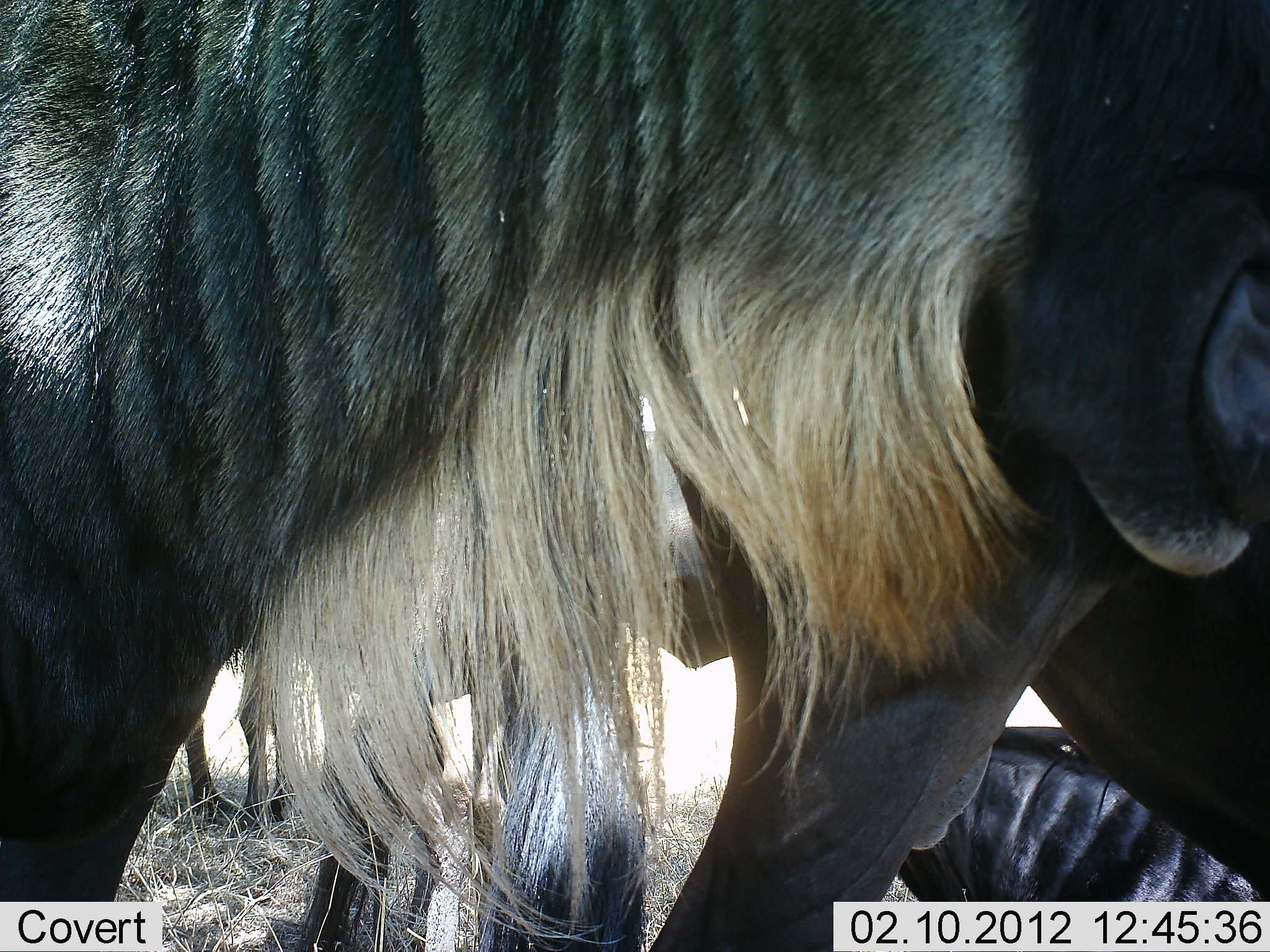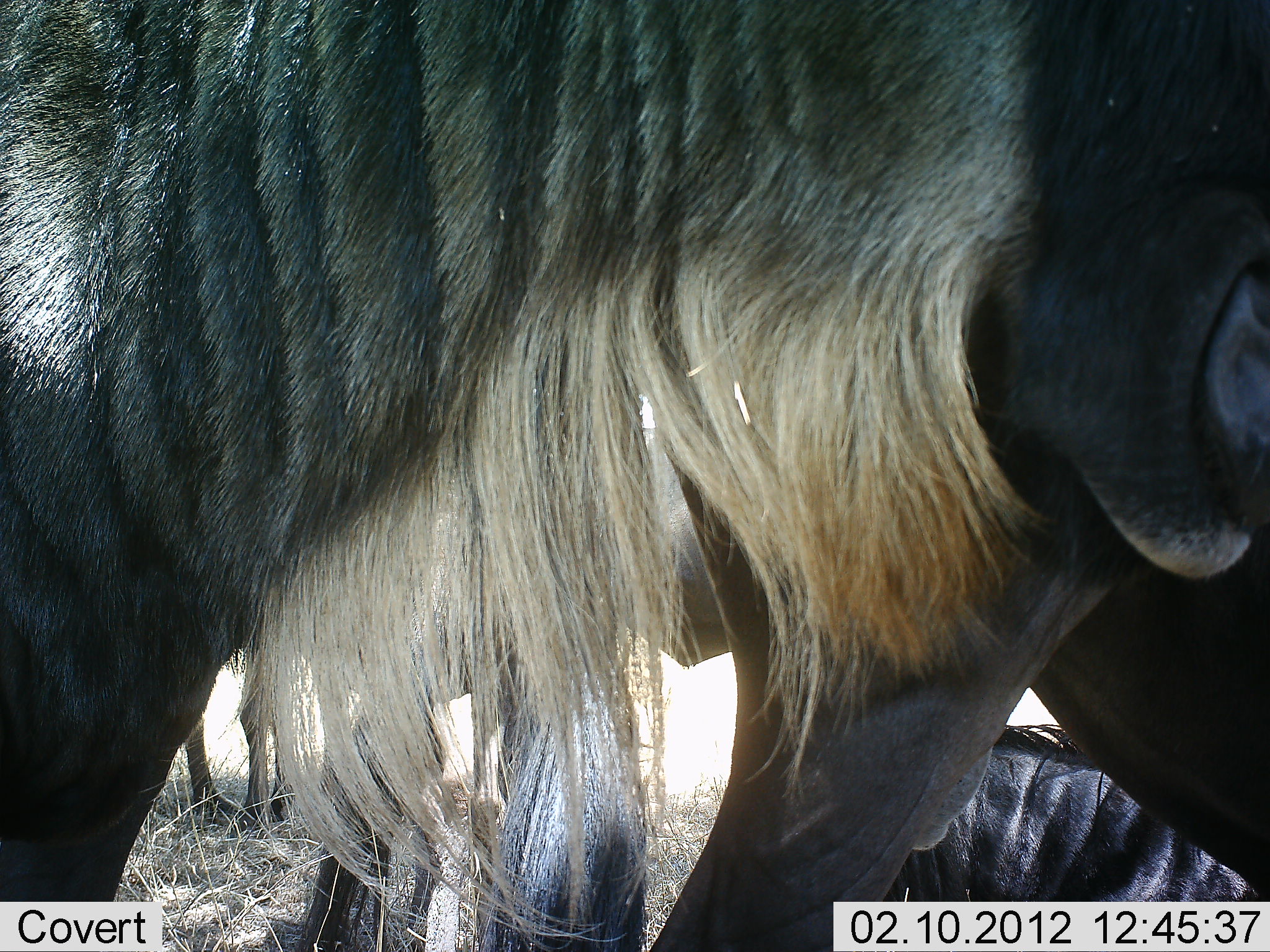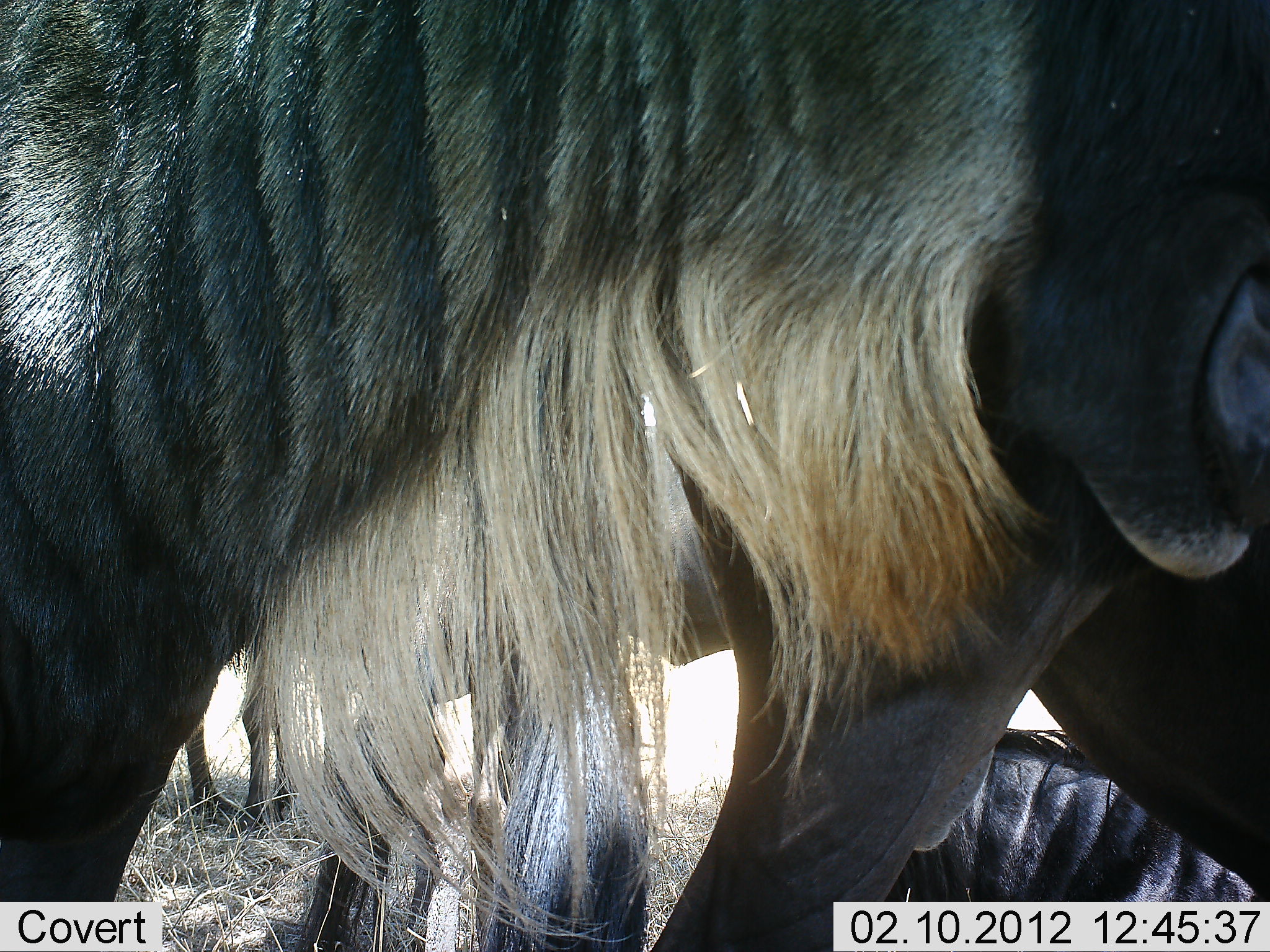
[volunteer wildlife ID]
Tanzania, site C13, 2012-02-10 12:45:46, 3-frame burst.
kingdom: Animalia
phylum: Chordata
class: Mammalia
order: Artiodactyla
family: Bovidae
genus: Connochaetes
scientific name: Connochaetes taurinus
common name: blue wildebeest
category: wildebeest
Wildebeest (blue wildebeest) (Connochaetes taurinus), count 5. Behavior (volunteer vote fractions): standing 83%, resting 87%, moving 0%, interacting 0%. Young present (vote fraction): 0%. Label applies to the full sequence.